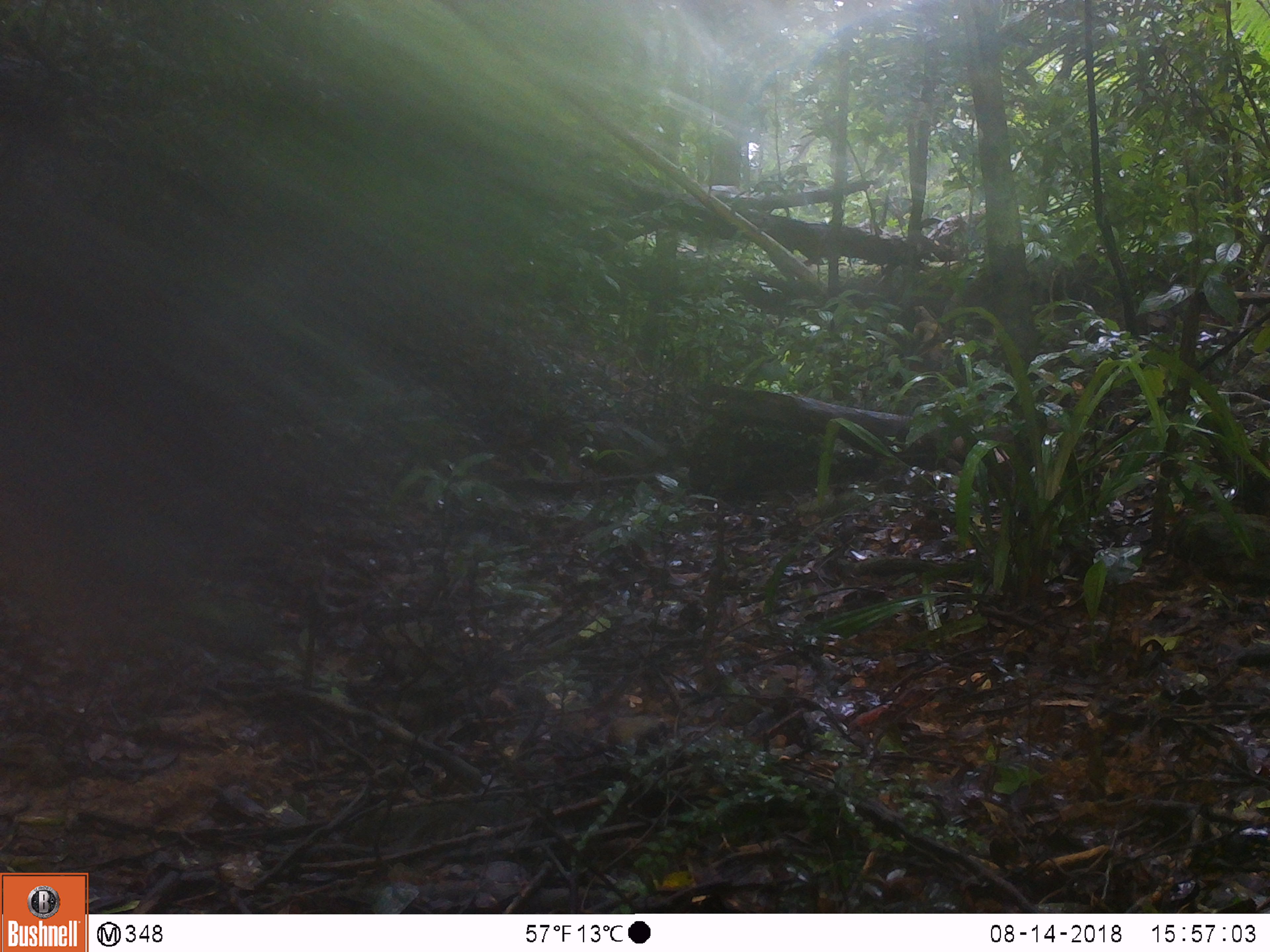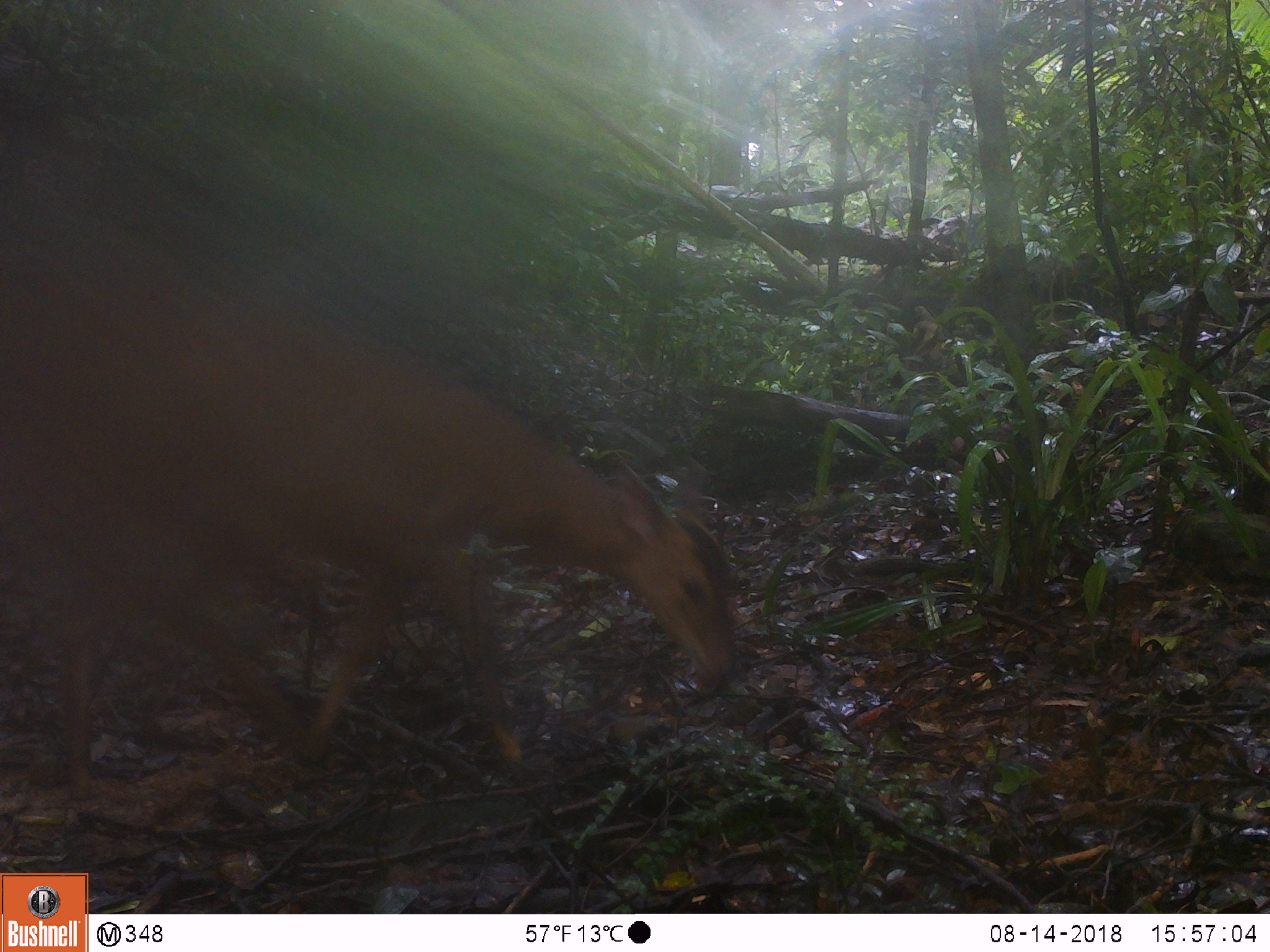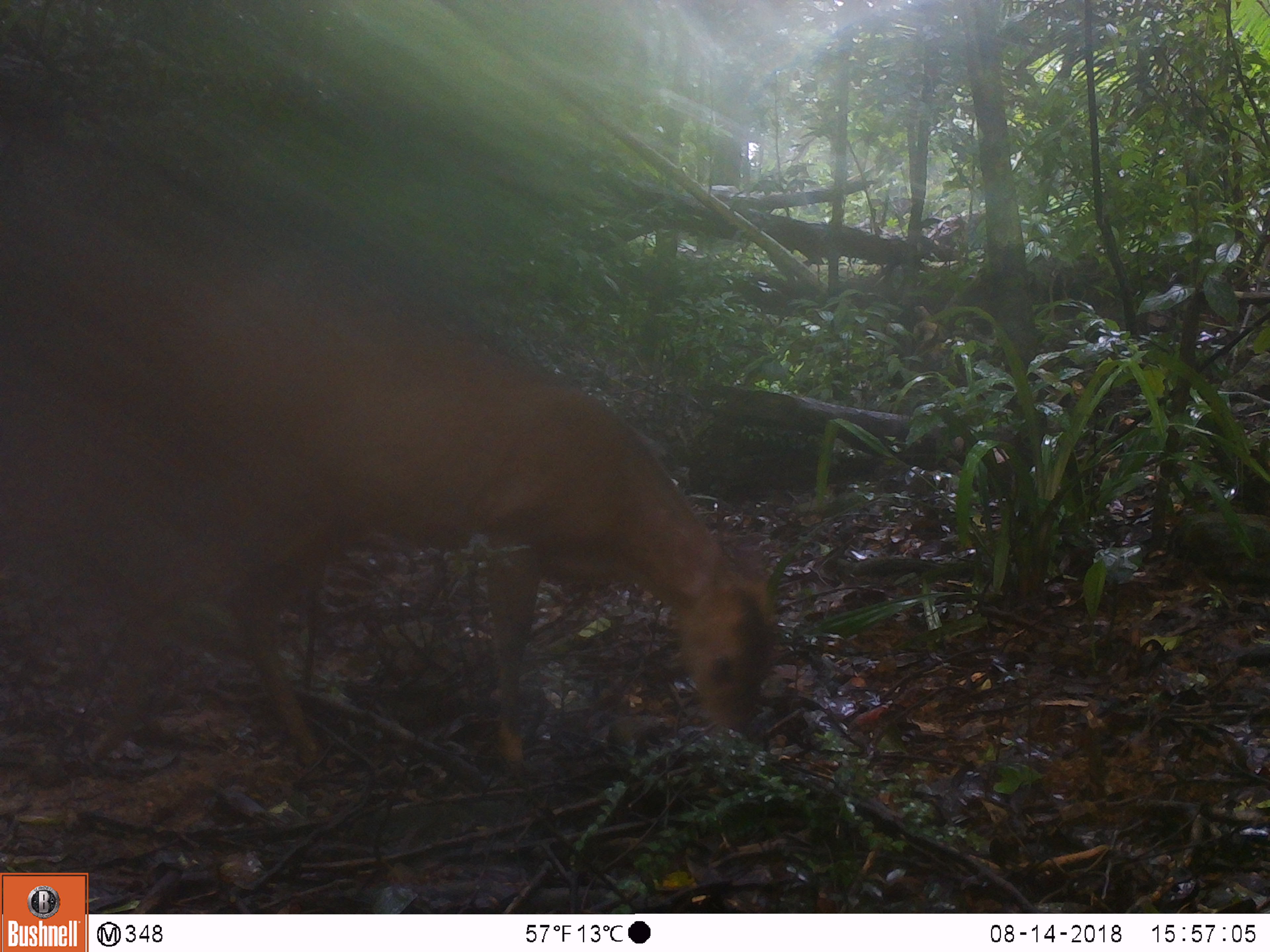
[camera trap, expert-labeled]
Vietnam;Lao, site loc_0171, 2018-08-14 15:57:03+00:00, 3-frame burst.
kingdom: Animalia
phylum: Chordata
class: Mammalia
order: Artiodactyla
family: Cervidae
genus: Muntiacus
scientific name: Muntiacus vuquangensis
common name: large-antlered muntjac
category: large antlered muntjac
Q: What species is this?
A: Large antlered muntjac (large-antlered muntjac) (Muntiacus vuquangensis).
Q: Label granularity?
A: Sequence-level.